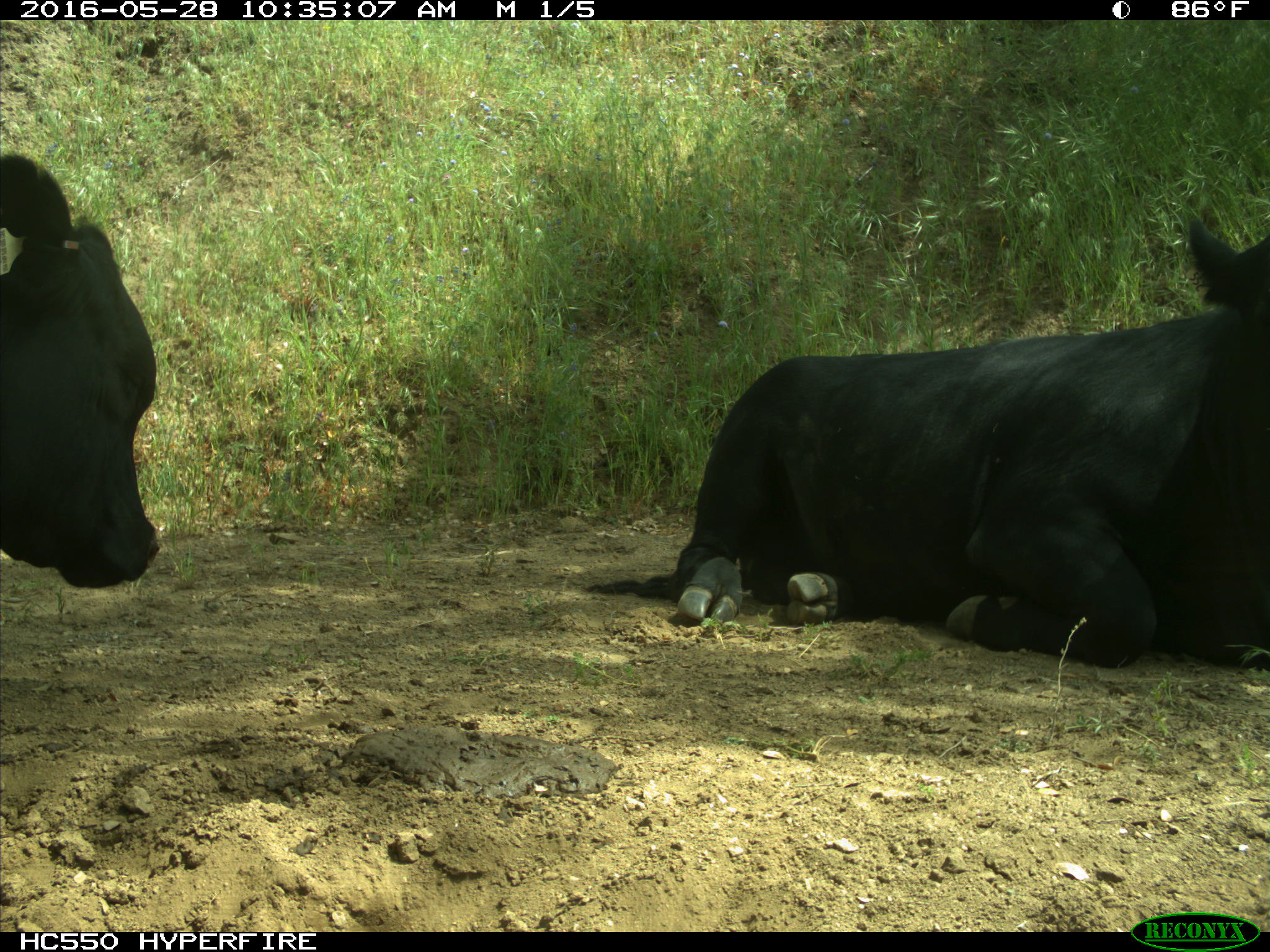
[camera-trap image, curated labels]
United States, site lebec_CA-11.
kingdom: Animalia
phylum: Chordata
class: Mammalia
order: Artiodactyla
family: Bovidae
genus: Bos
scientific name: Bos taurus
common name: domestic cow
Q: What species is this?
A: Bos taurus (domestic cow).